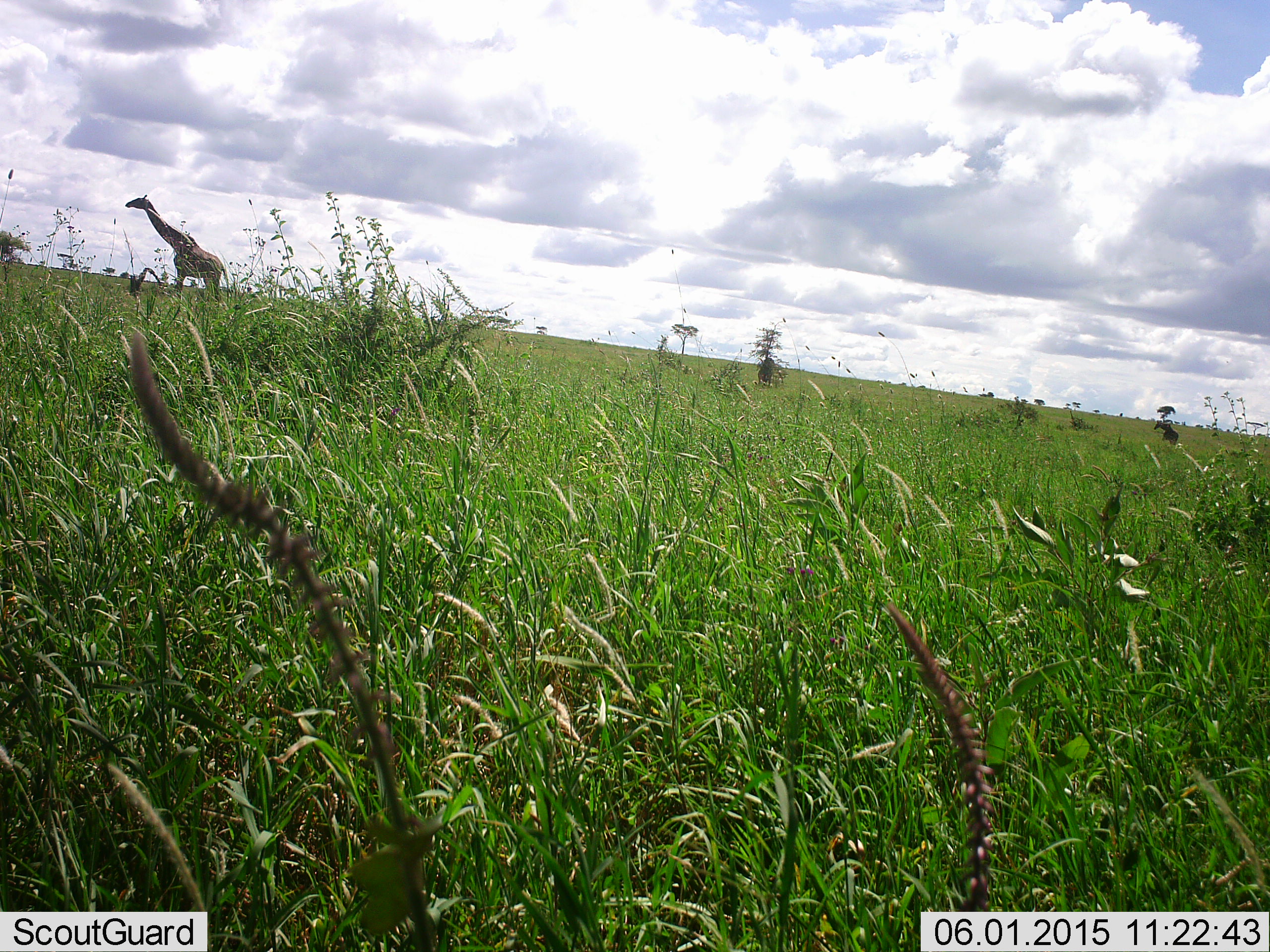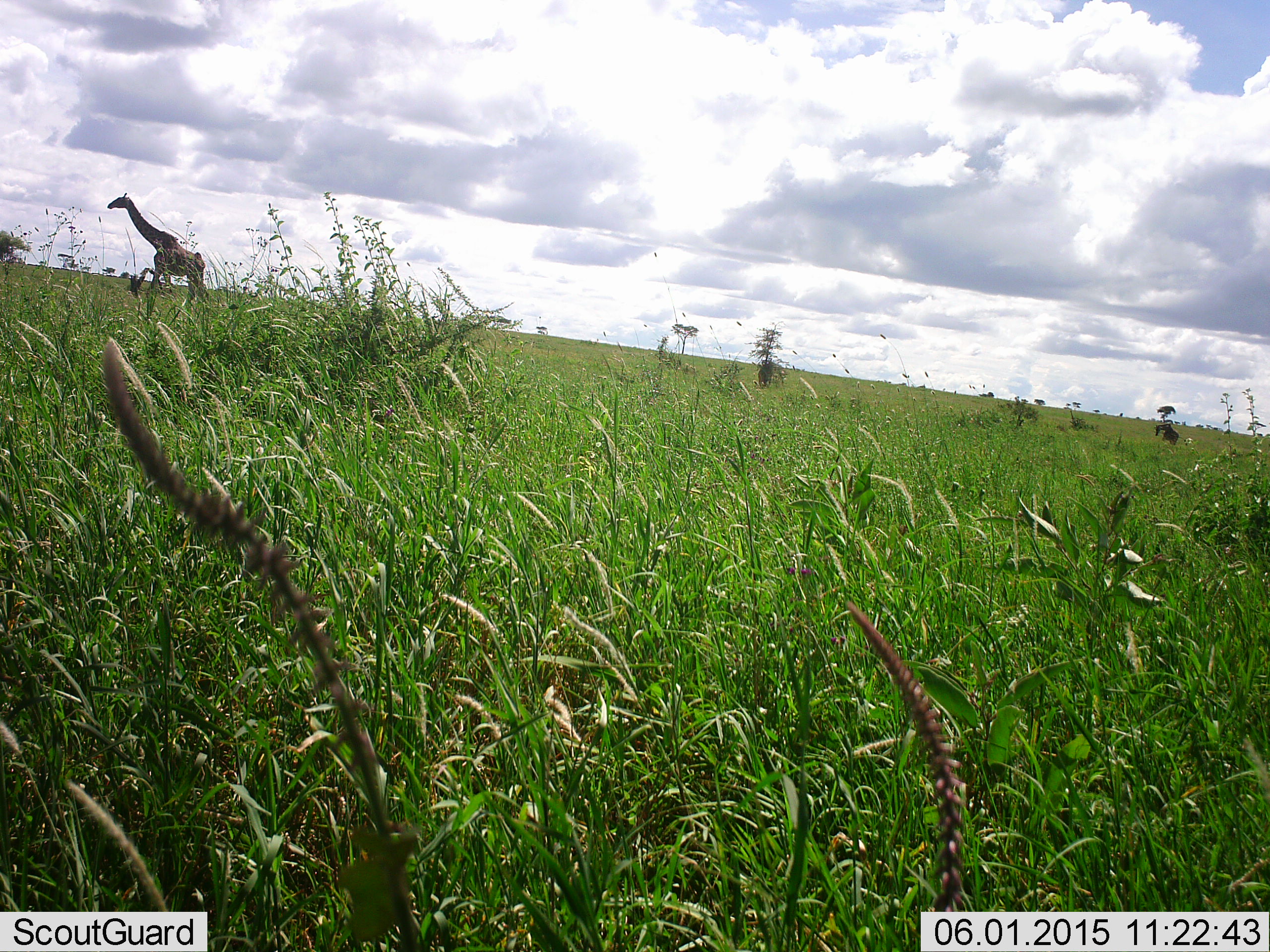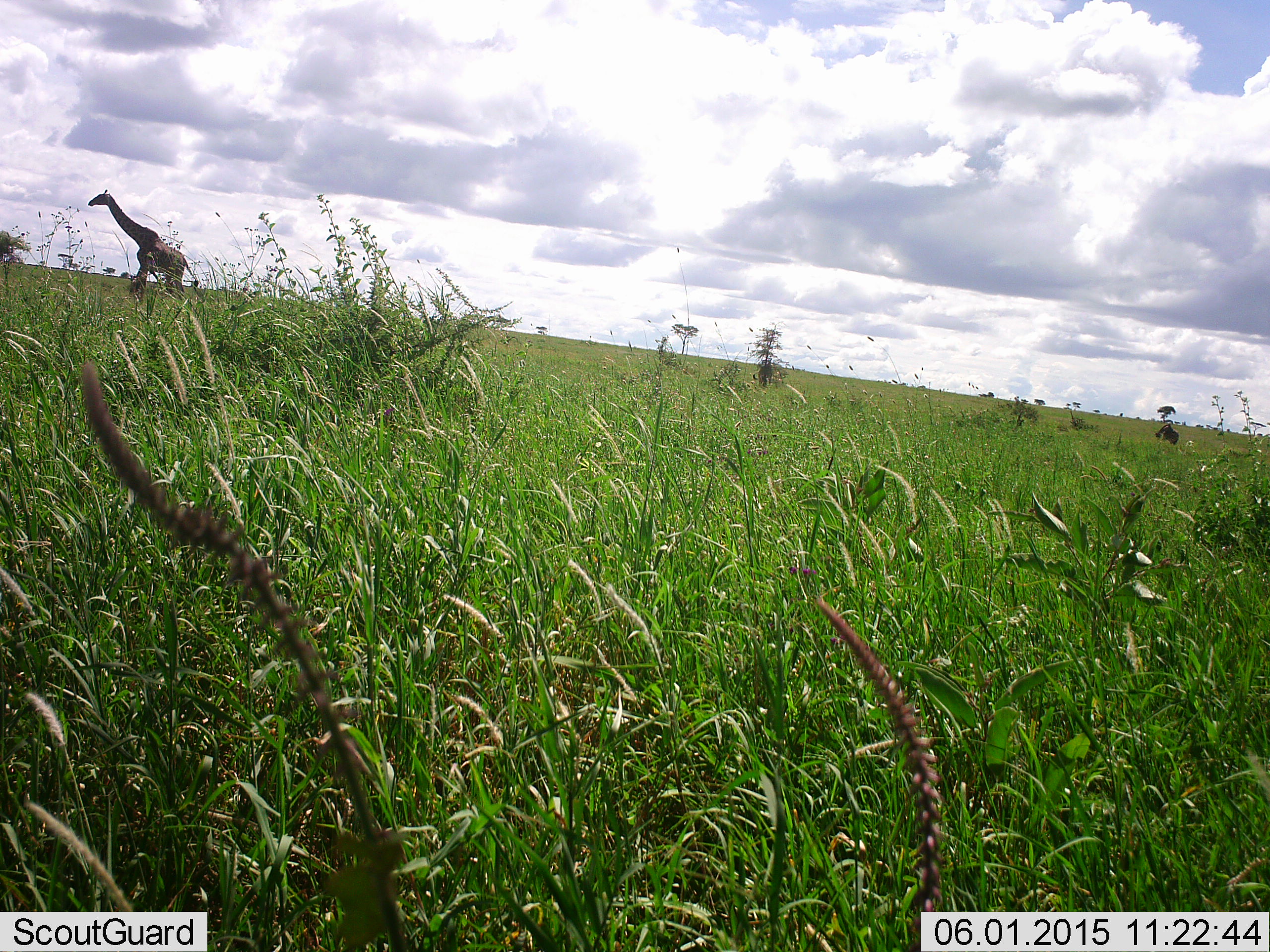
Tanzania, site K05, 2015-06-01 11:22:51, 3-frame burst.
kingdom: Animalia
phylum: Chordata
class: Mammalia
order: Artiodactyla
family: Giraffidae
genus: Giraffa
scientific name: Giraffa camelopardalis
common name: giraffe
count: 1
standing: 10%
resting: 0%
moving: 100%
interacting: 0%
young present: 20%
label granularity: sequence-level